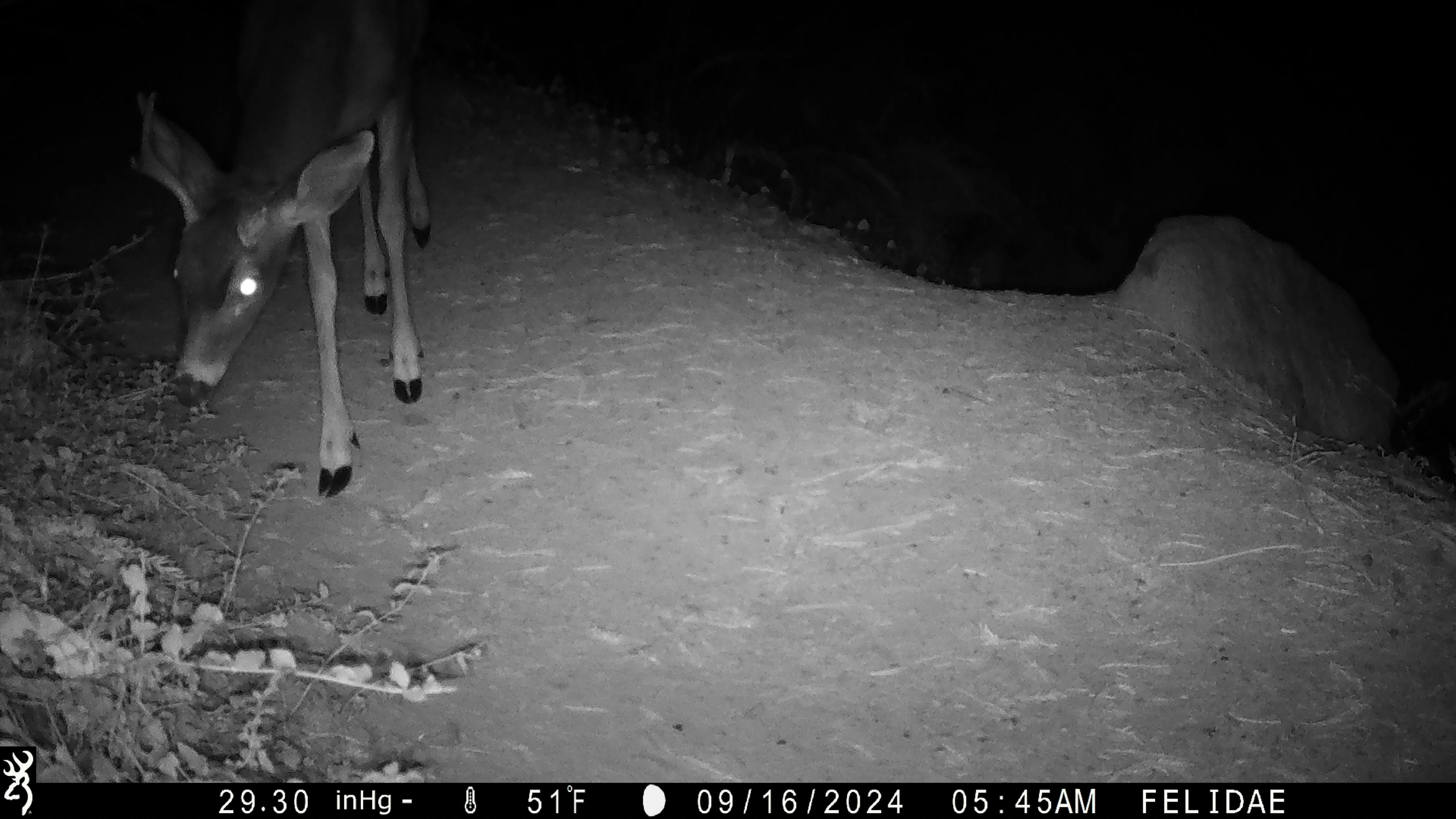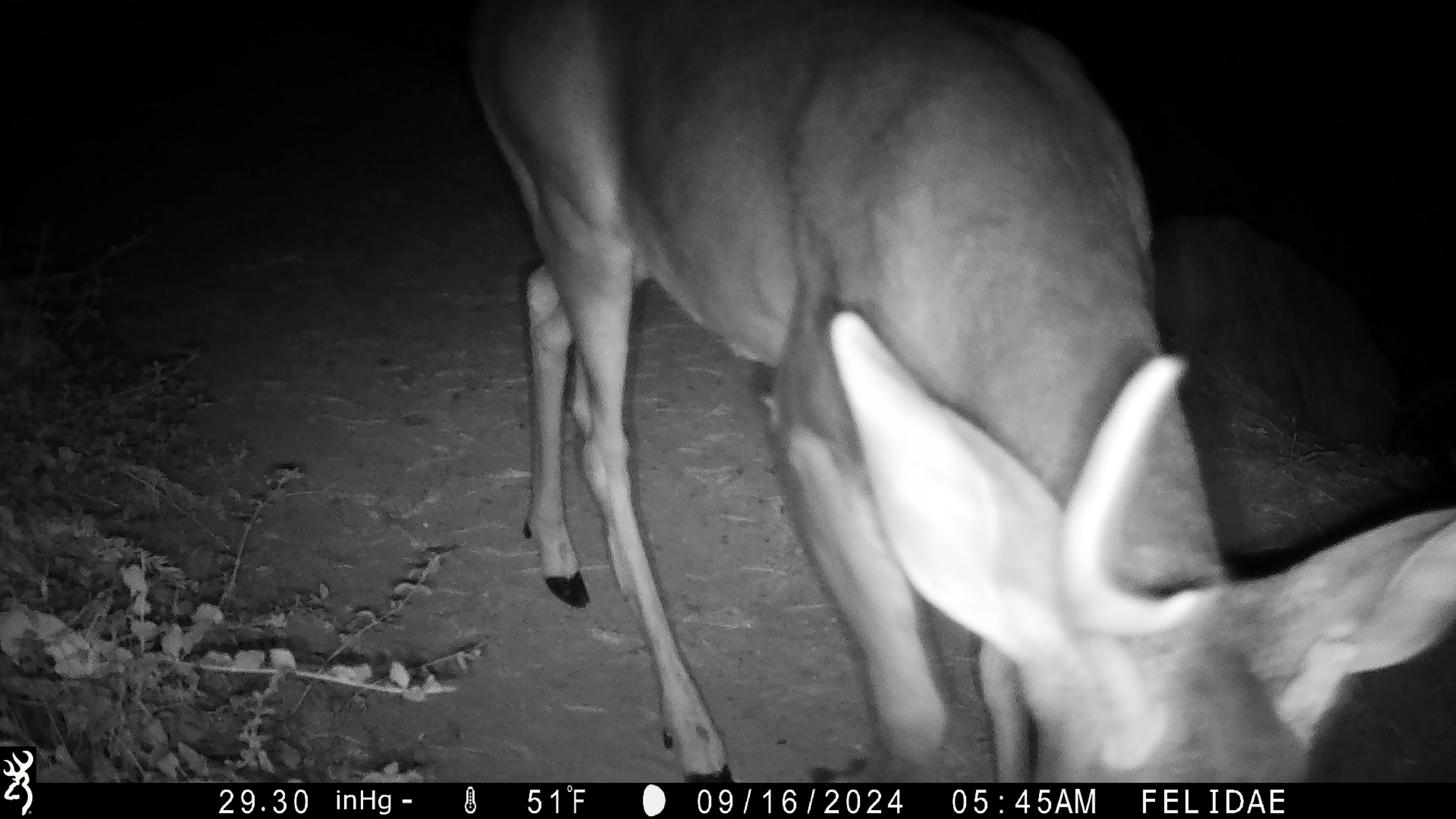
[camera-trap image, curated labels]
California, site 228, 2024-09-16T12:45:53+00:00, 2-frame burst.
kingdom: Animalia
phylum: Chordata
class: Mammalia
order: Artiodactyla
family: Cervidae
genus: Odocoileus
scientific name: Odocoileus hemionus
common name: mule deer